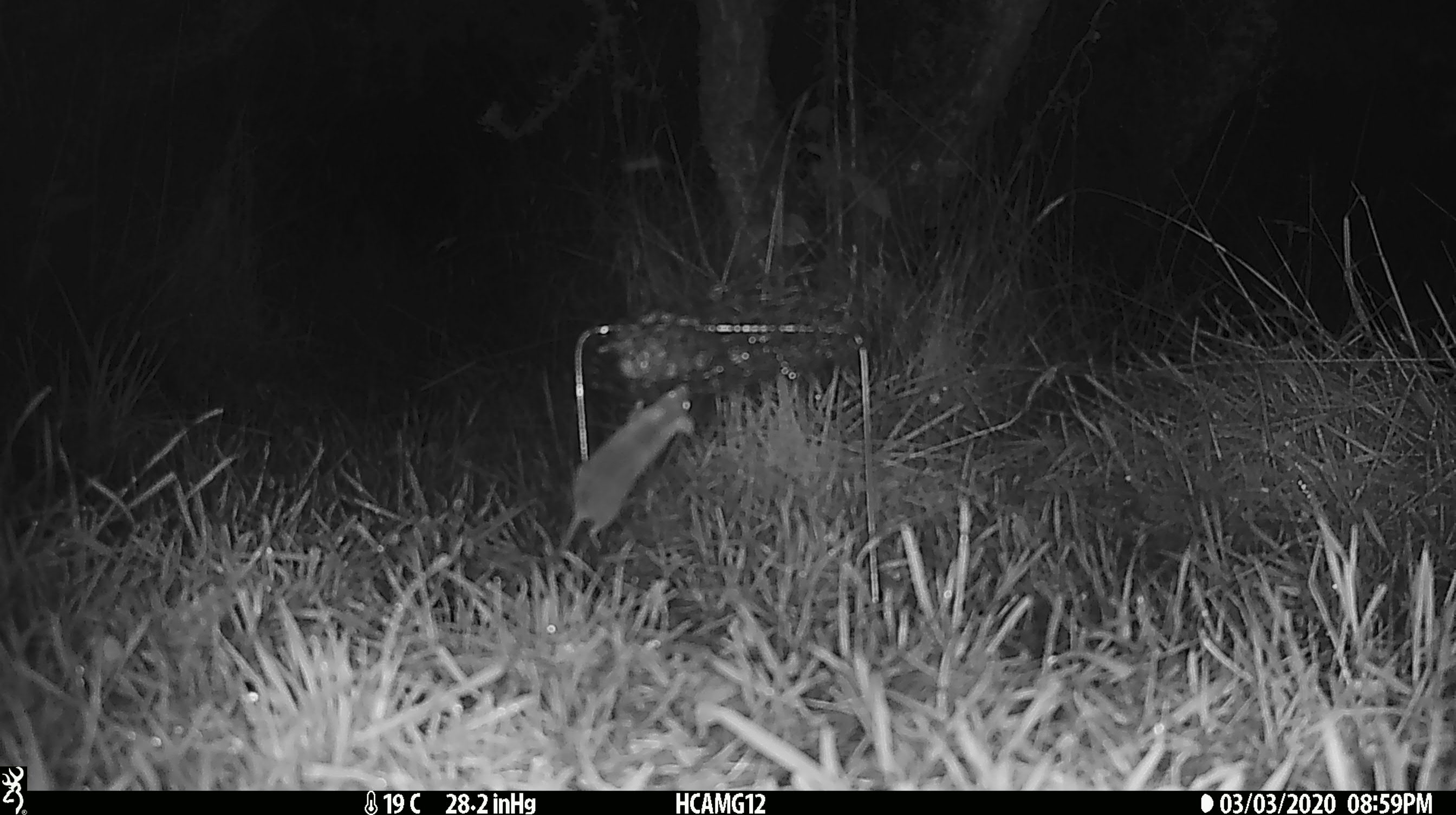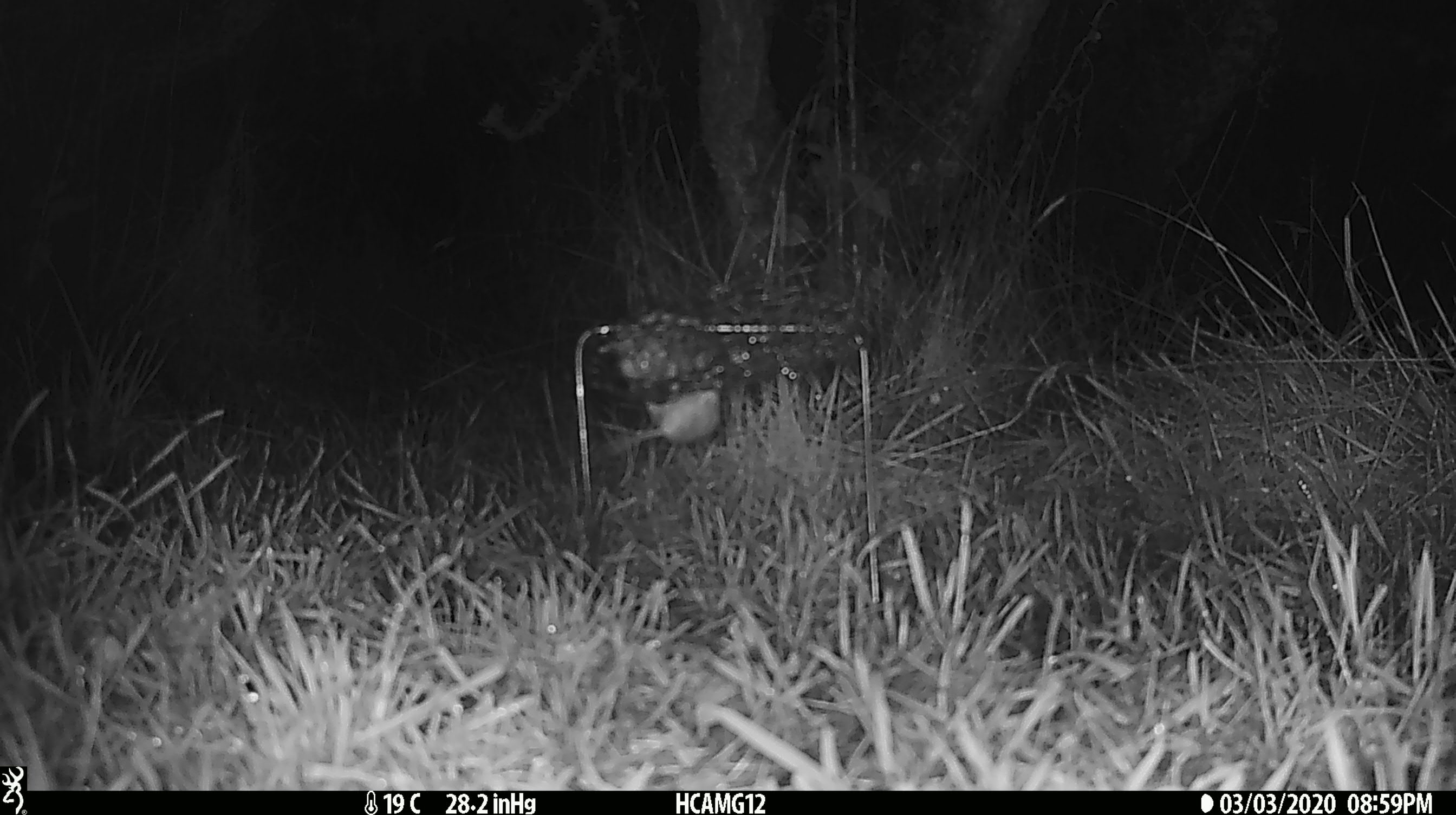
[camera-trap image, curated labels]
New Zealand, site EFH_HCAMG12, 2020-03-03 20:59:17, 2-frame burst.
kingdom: Animalia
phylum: Chordata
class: Mammalia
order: Rodentia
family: Muridae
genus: Mus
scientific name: Mus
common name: mouse